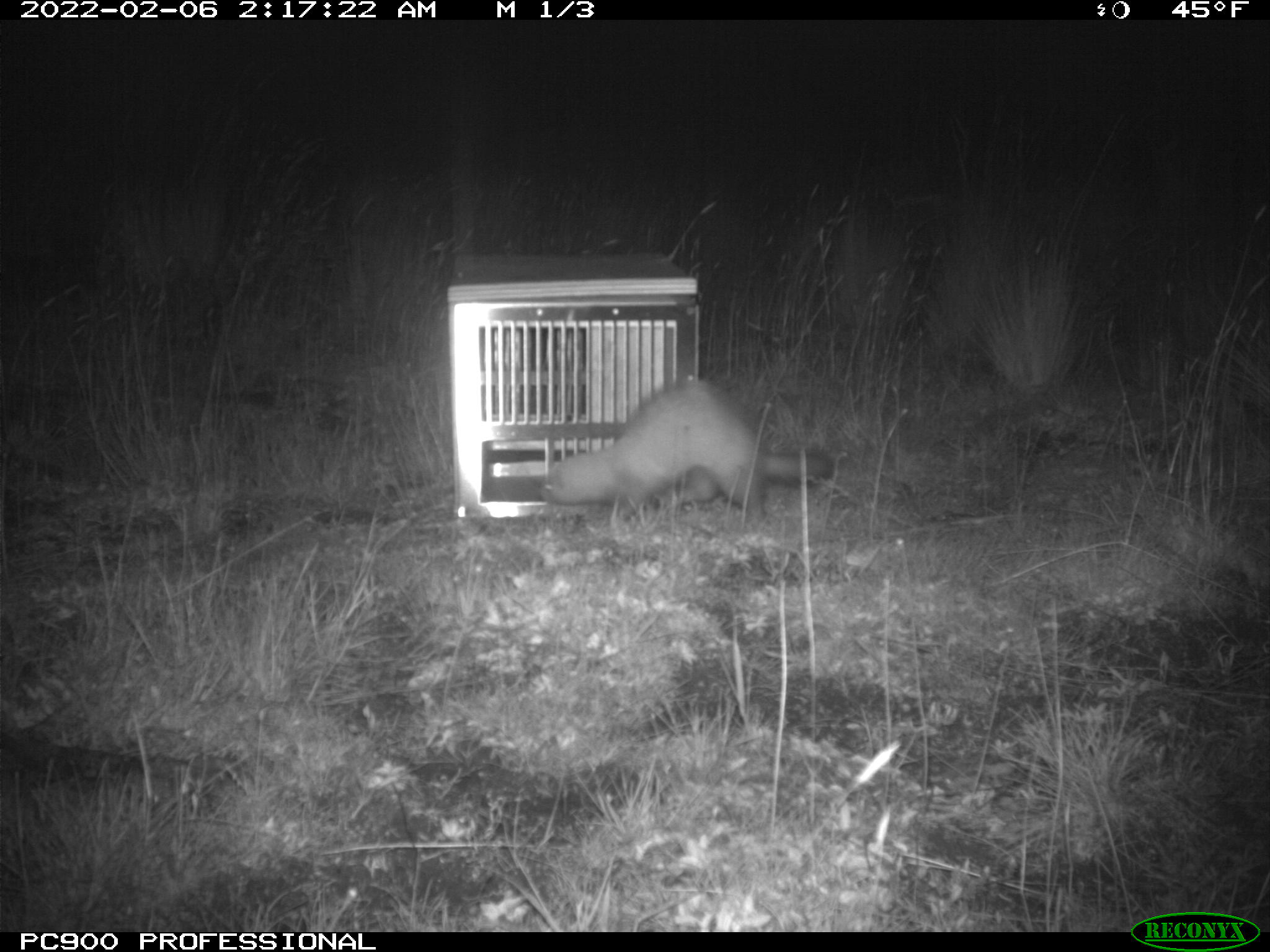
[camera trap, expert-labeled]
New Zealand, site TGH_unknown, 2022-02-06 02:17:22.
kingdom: Animalia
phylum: Chordata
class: Mammalia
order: Carnivora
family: Mustelidae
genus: Mustela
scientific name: Mustela furo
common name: ferret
Ferret (Mustela furo).